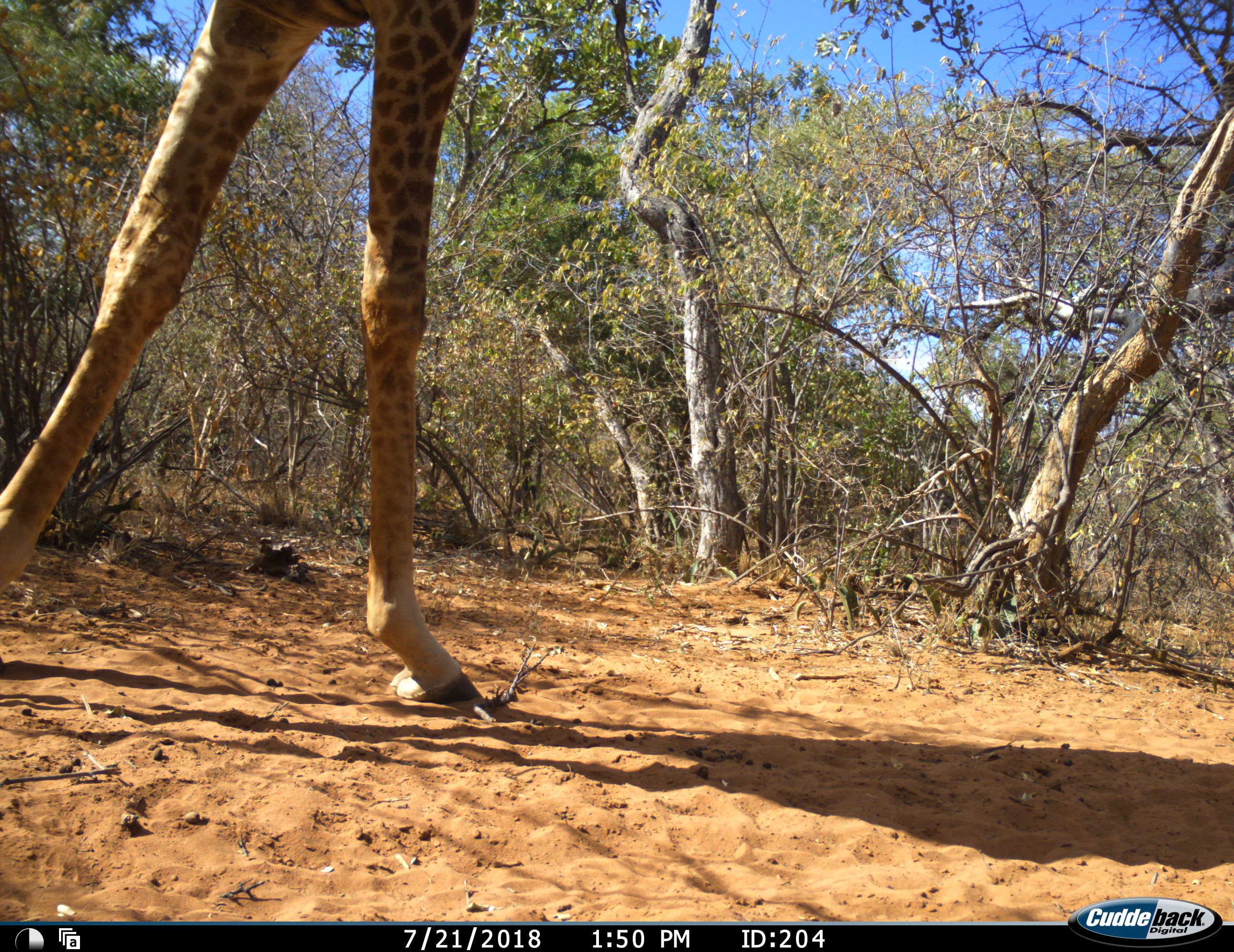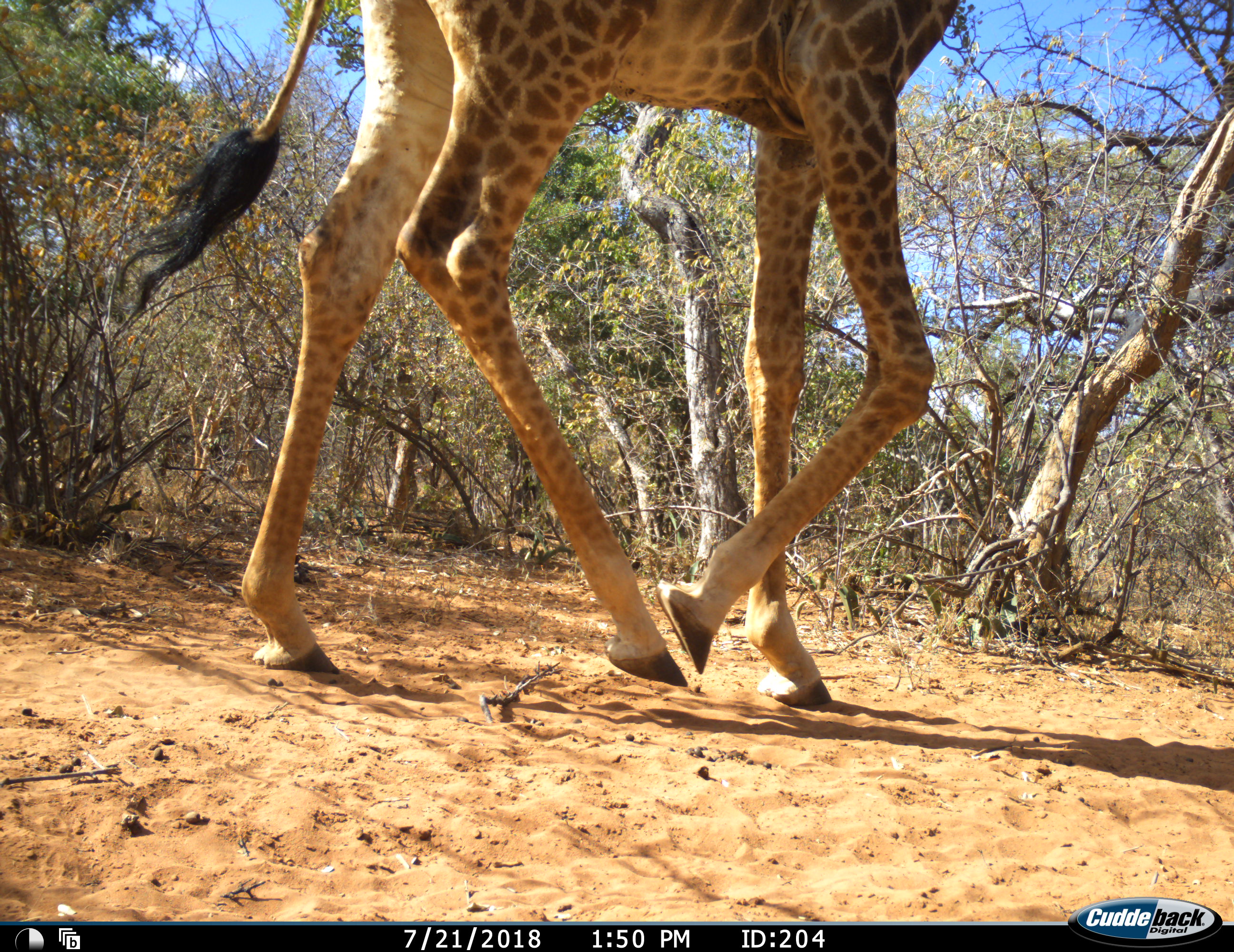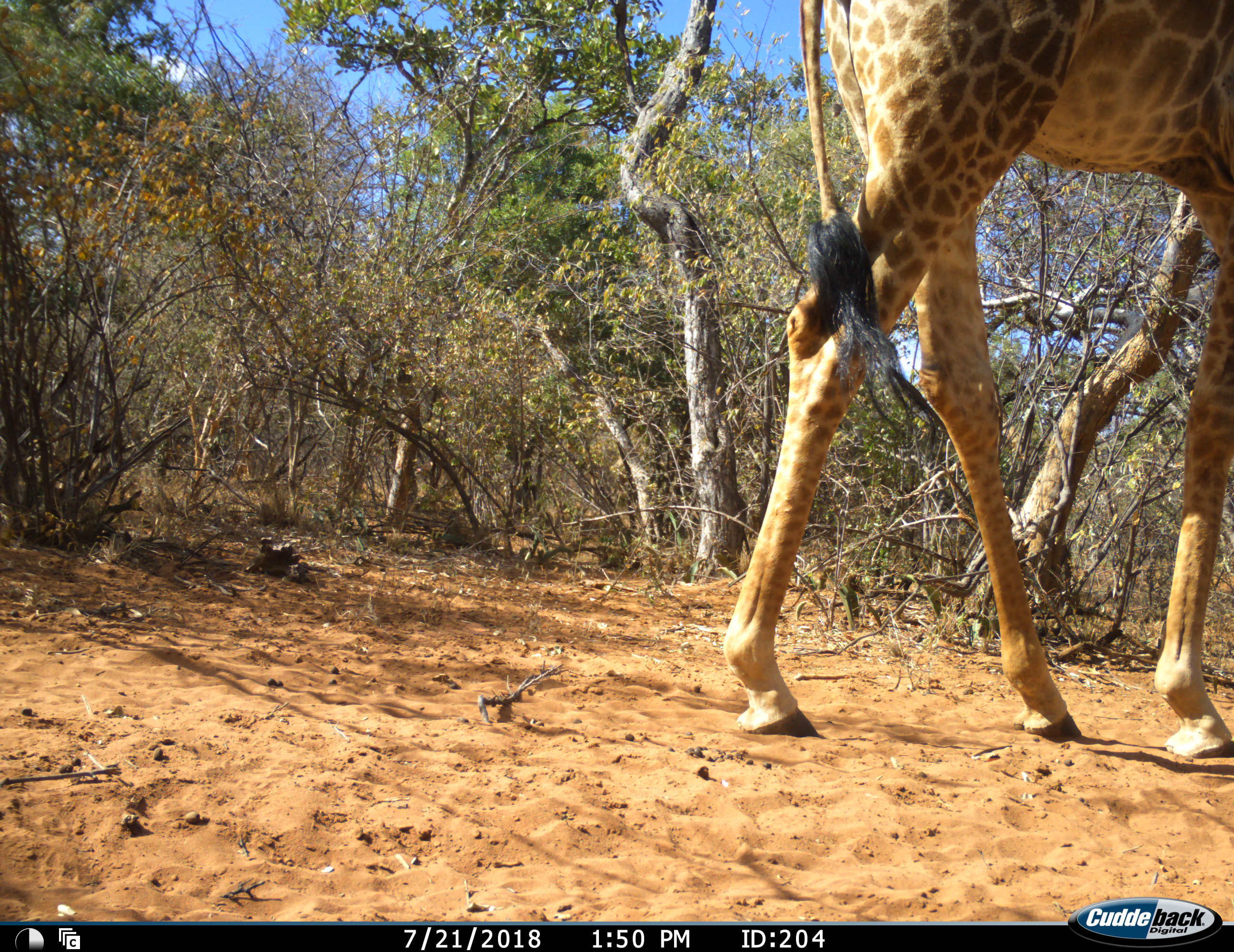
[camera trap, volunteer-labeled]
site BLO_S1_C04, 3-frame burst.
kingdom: Animalia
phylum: Chordata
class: Mammalia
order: Artiodactyla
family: Giraffidae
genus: Giraffa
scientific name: Giraffa camelopardalis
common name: giraffe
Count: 1.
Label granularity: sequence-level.